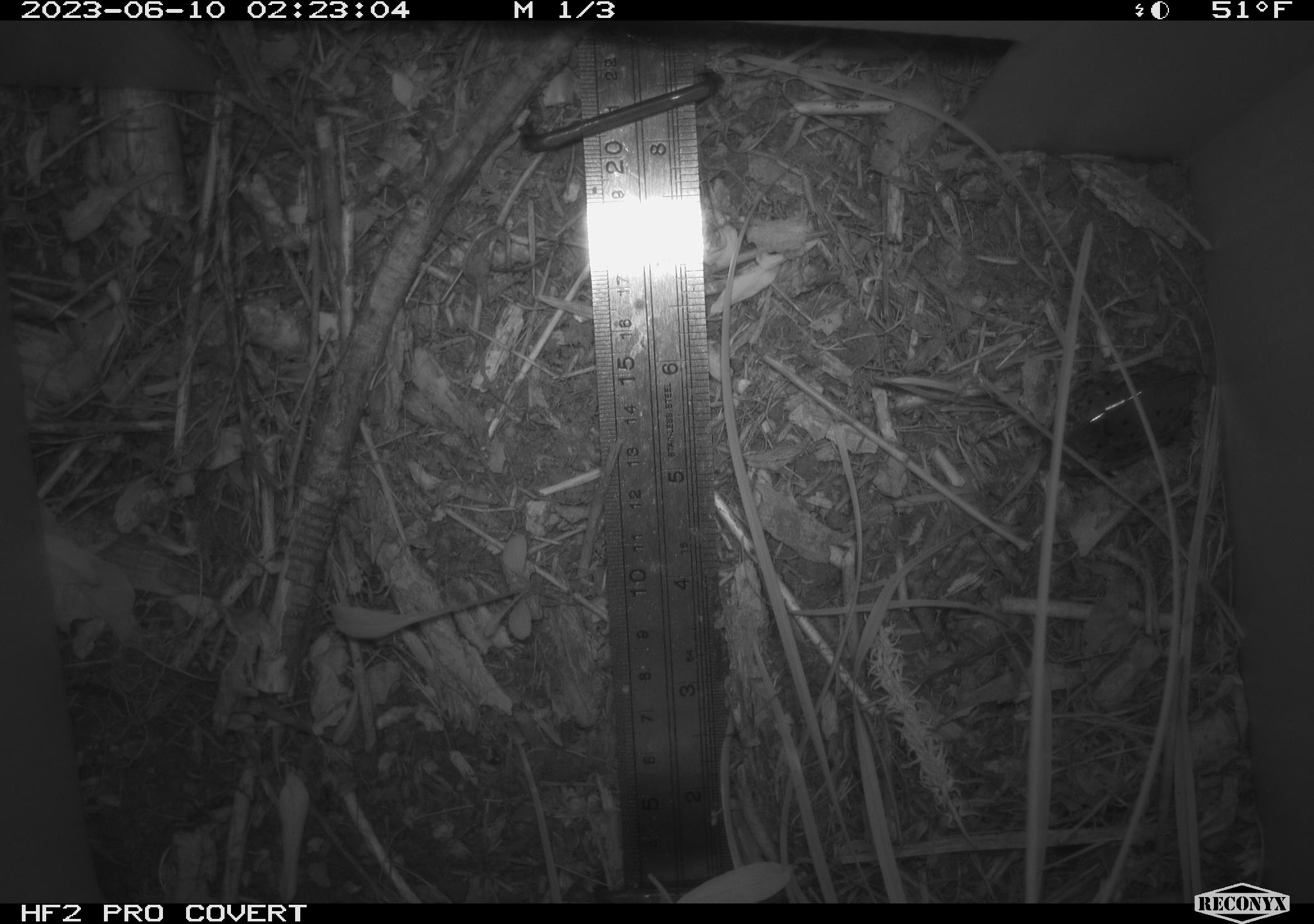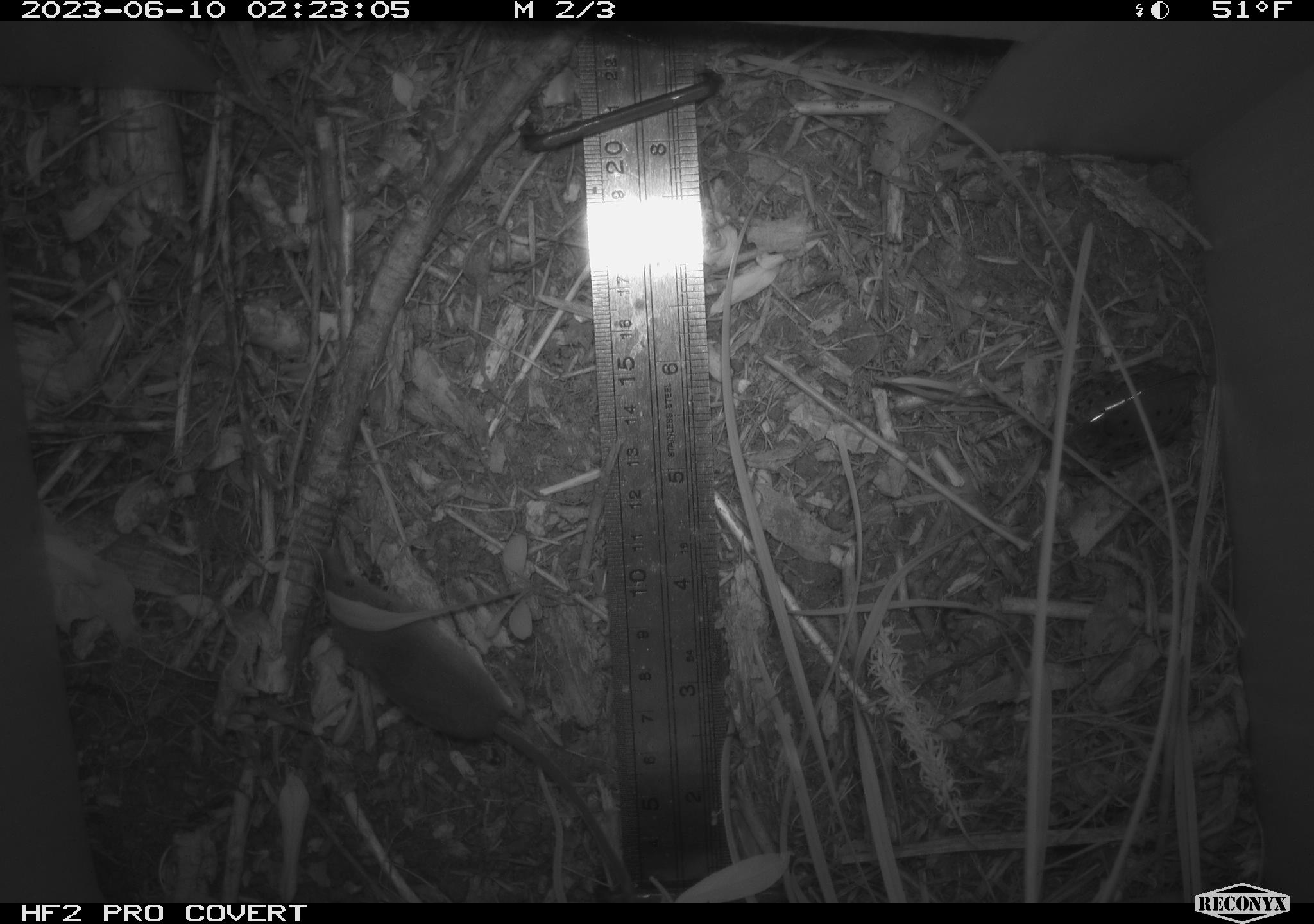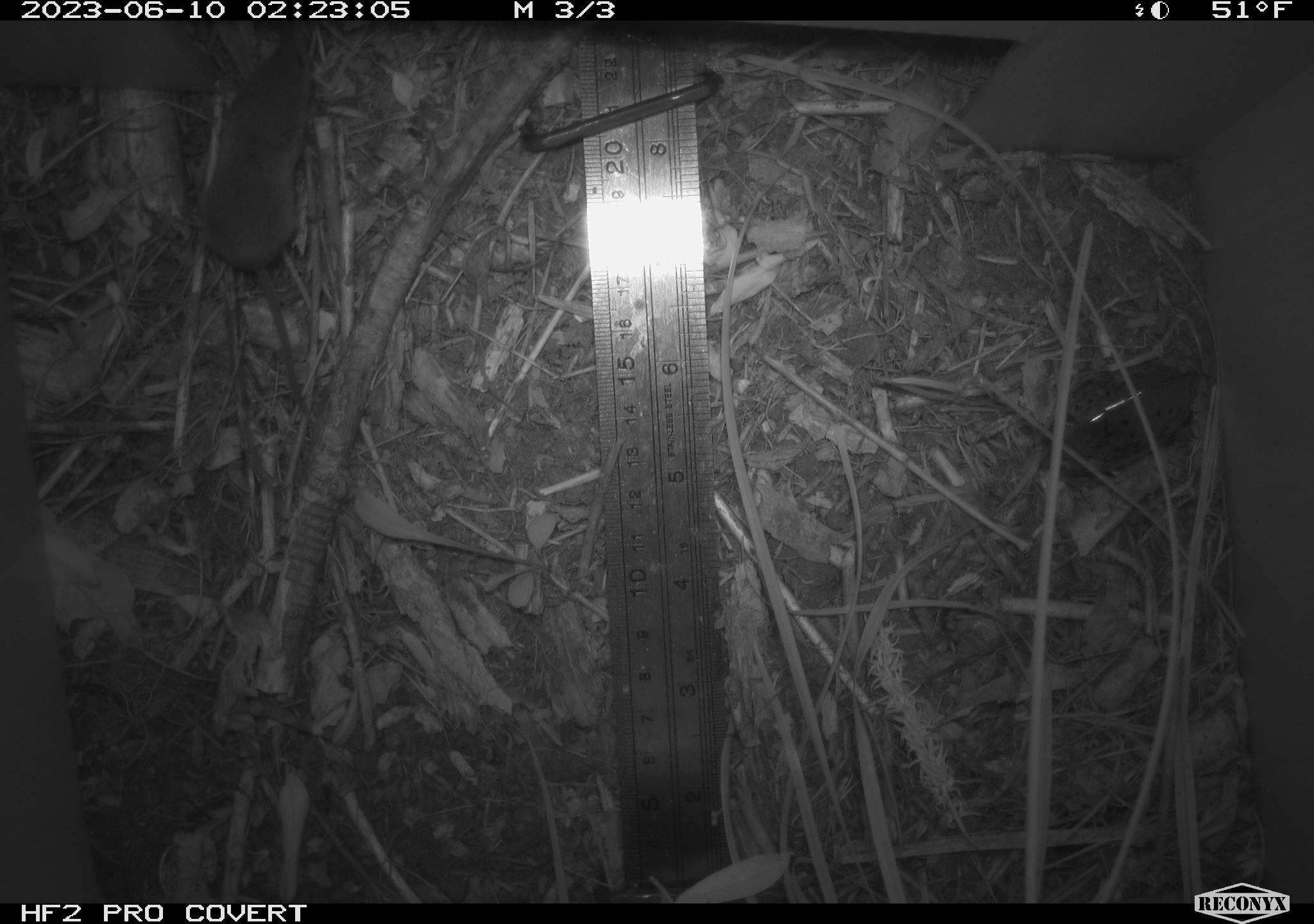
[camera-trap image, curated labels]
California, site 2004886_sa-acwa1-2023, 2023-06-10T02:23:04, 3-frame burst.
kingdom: Animalia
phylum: Chordata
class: Mammalia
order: Eulipotyphla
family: Soricidae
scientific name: Soricidae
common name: shrews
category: soricidae family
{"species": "soricidae family (shrews) (Soricidae)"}